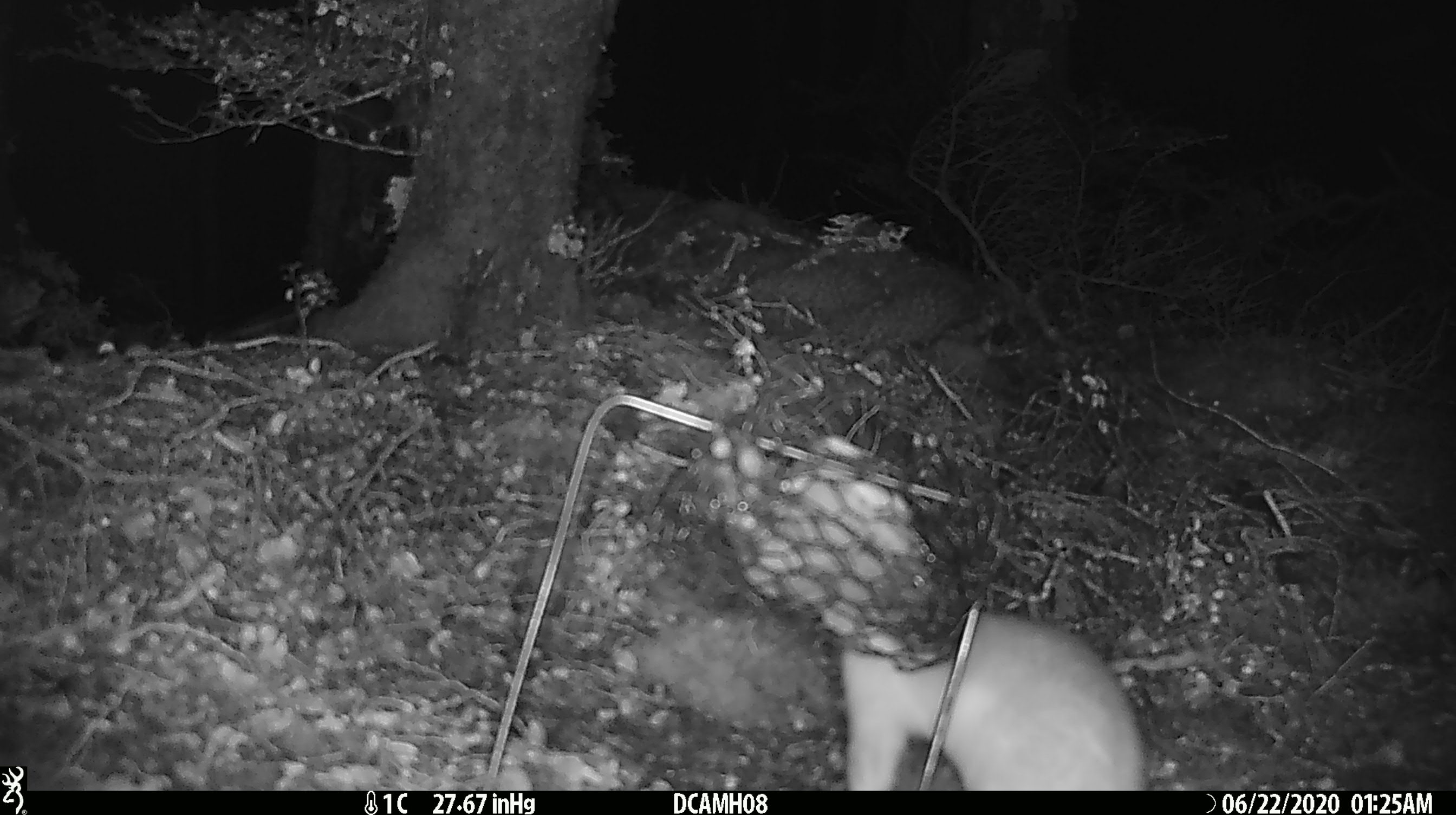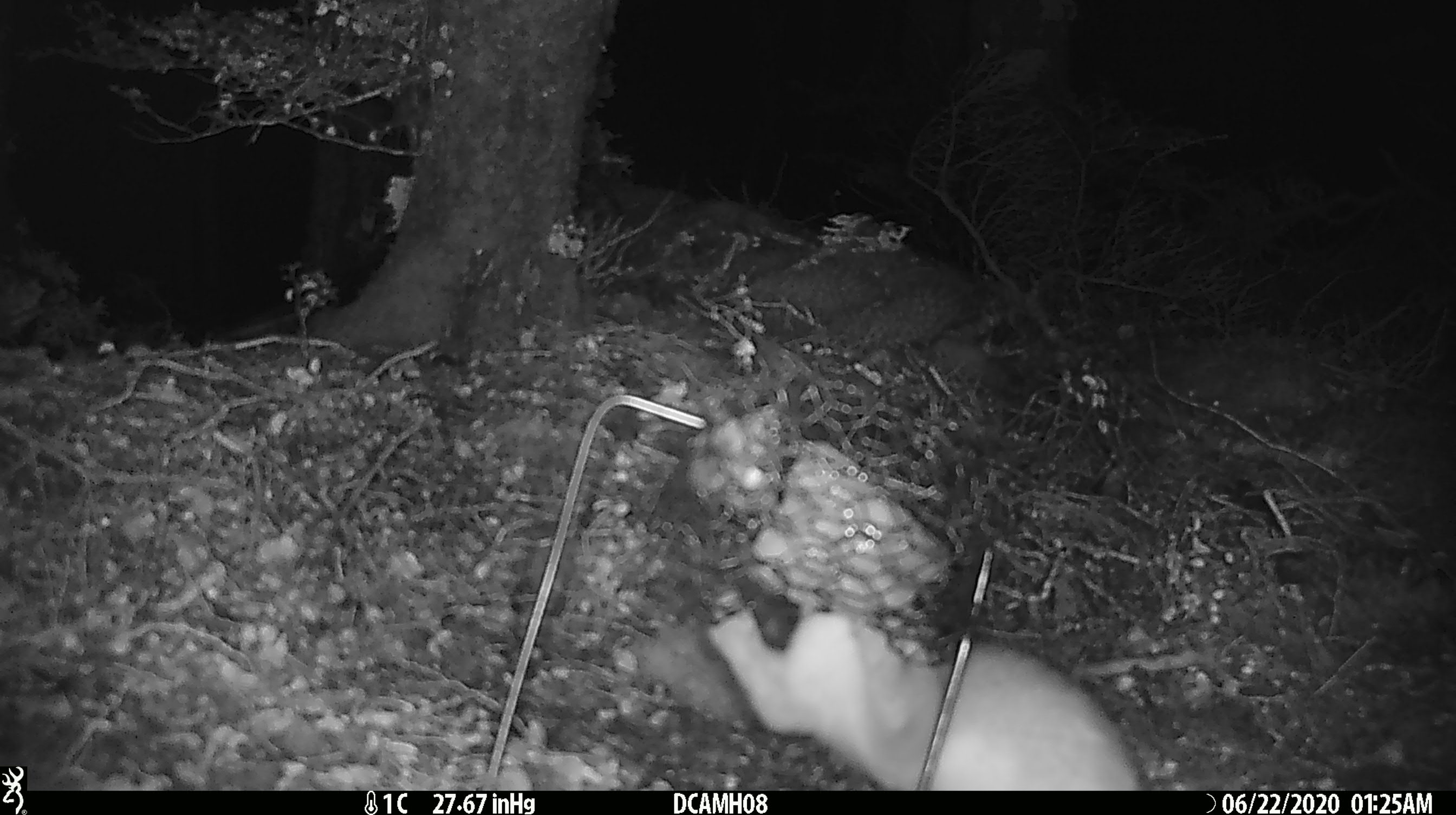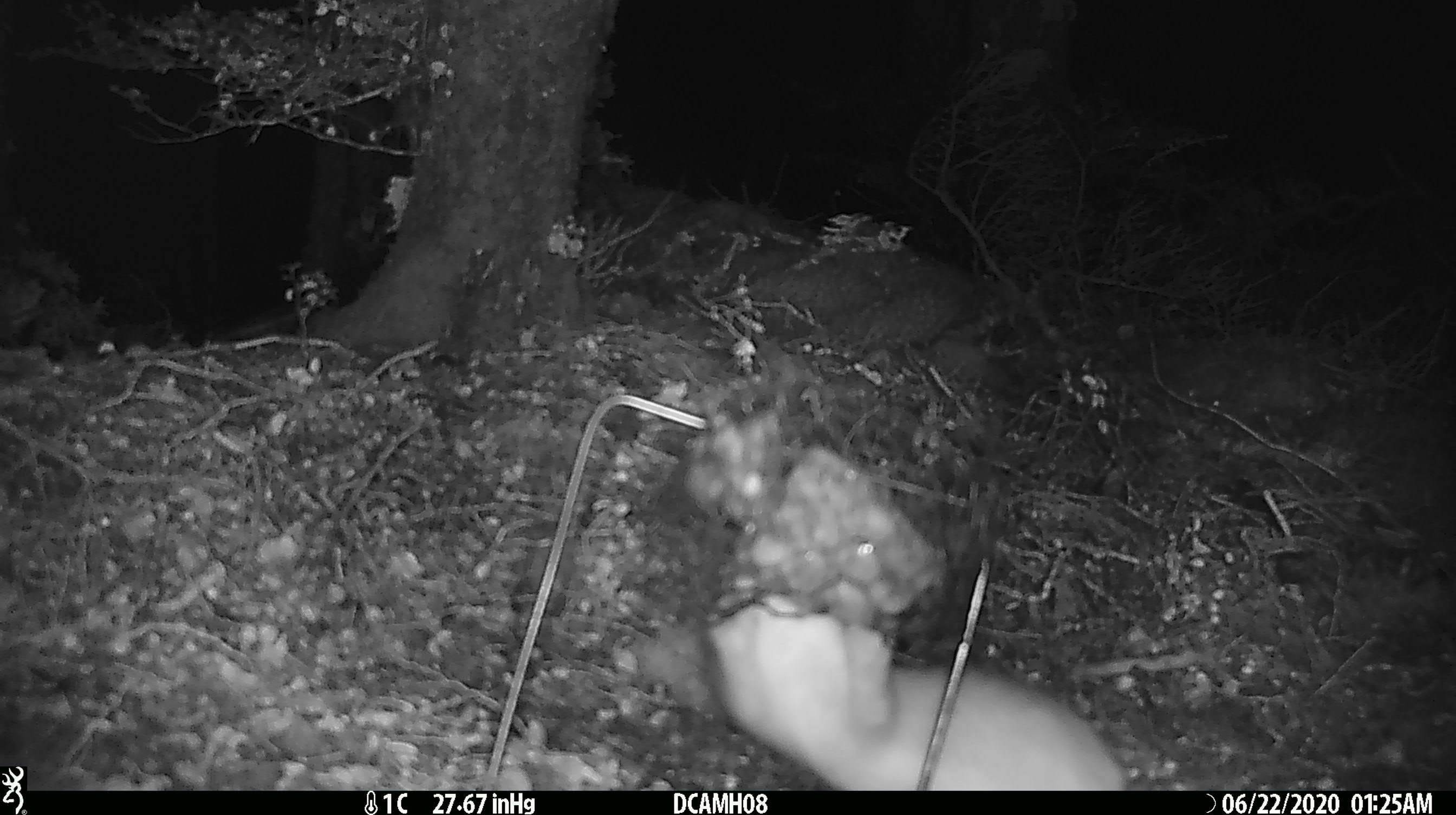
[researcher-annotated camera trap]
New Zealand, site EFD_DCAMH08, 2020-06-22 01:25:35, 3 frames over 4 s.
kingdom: Animalia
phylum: Chordata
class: Mammalia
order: Carnivora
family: Mustelidae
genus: Mustela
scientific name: Mustela erminea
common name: stoat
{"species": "stoat (Mustela erminea)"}